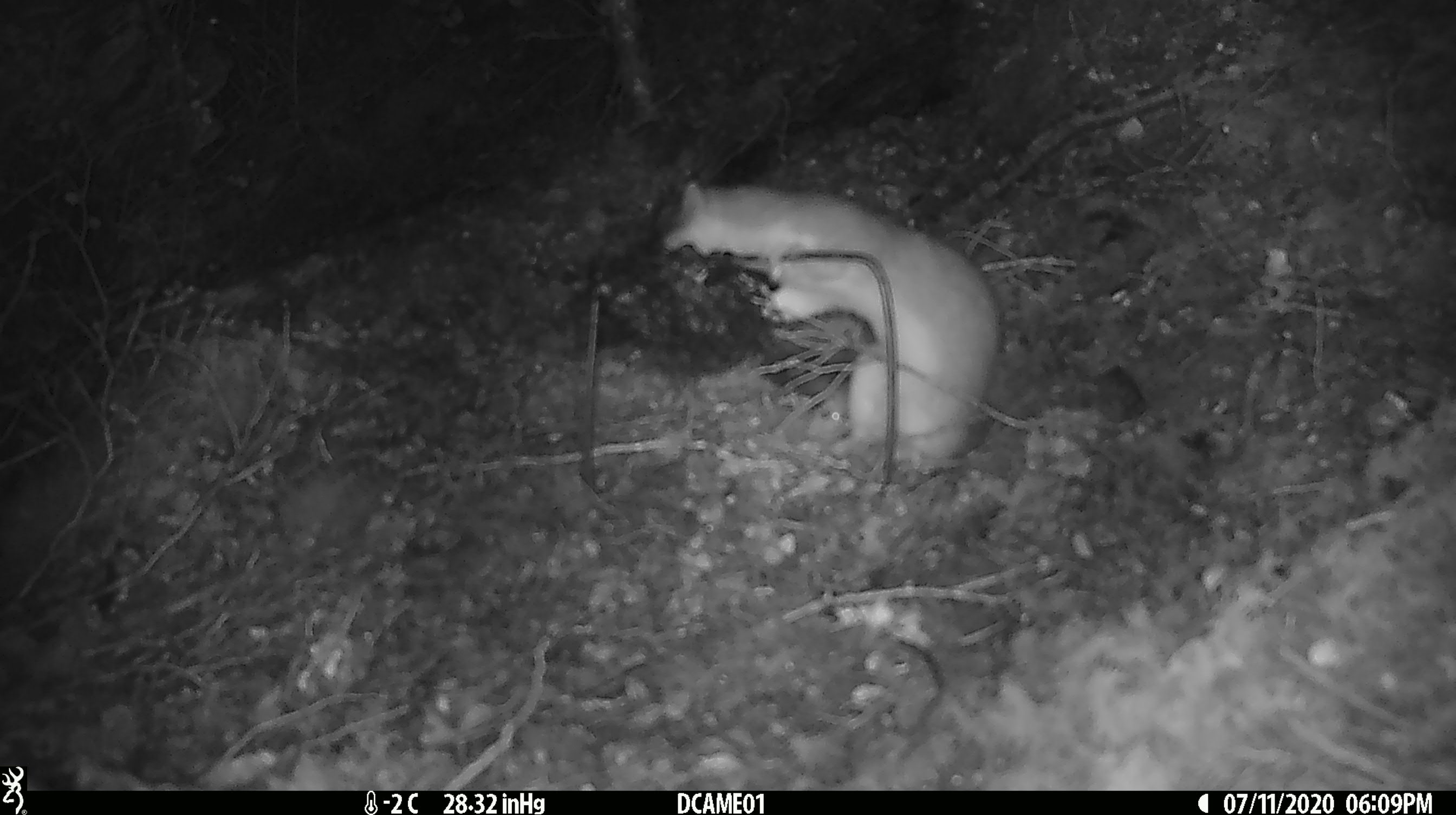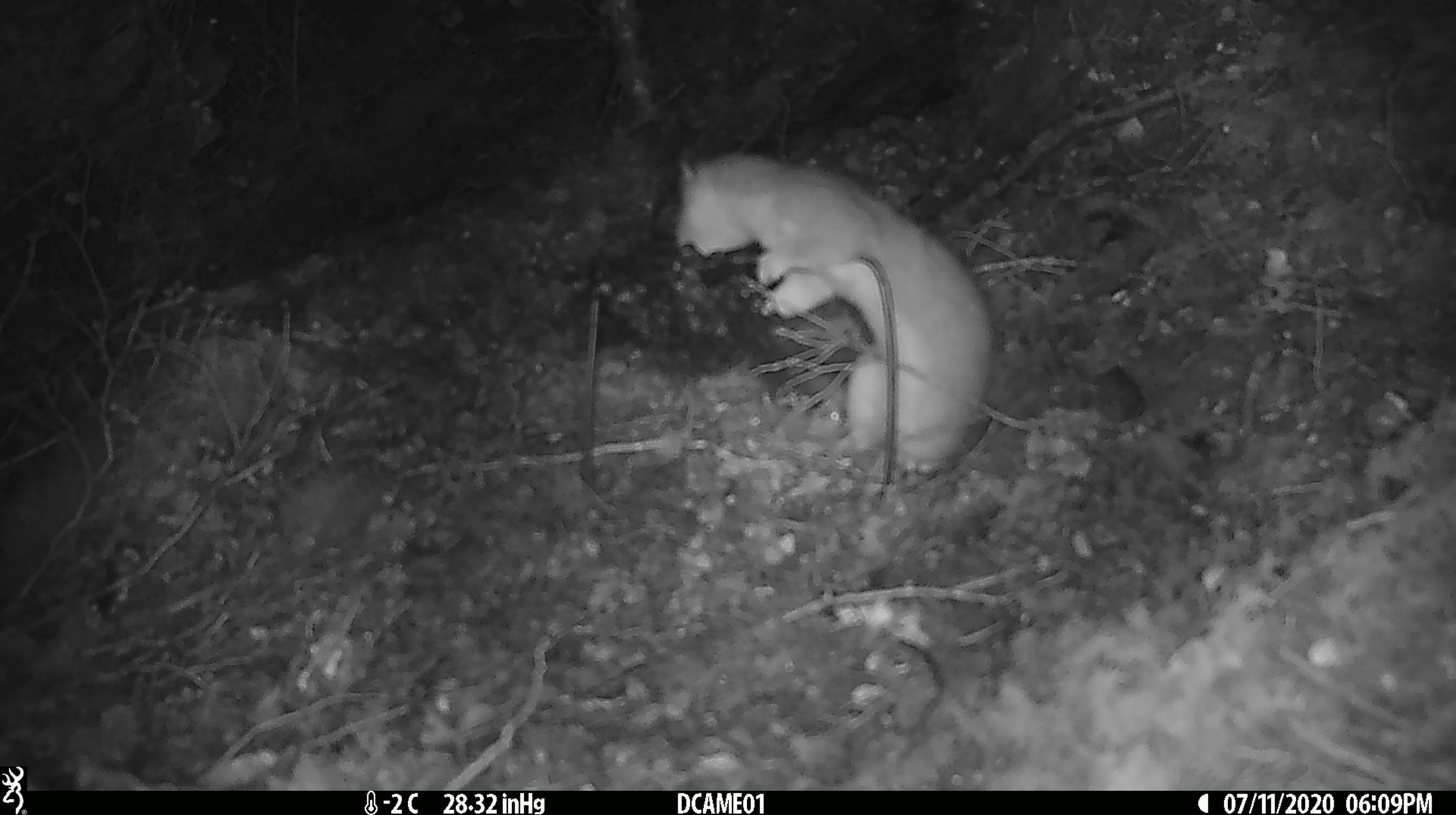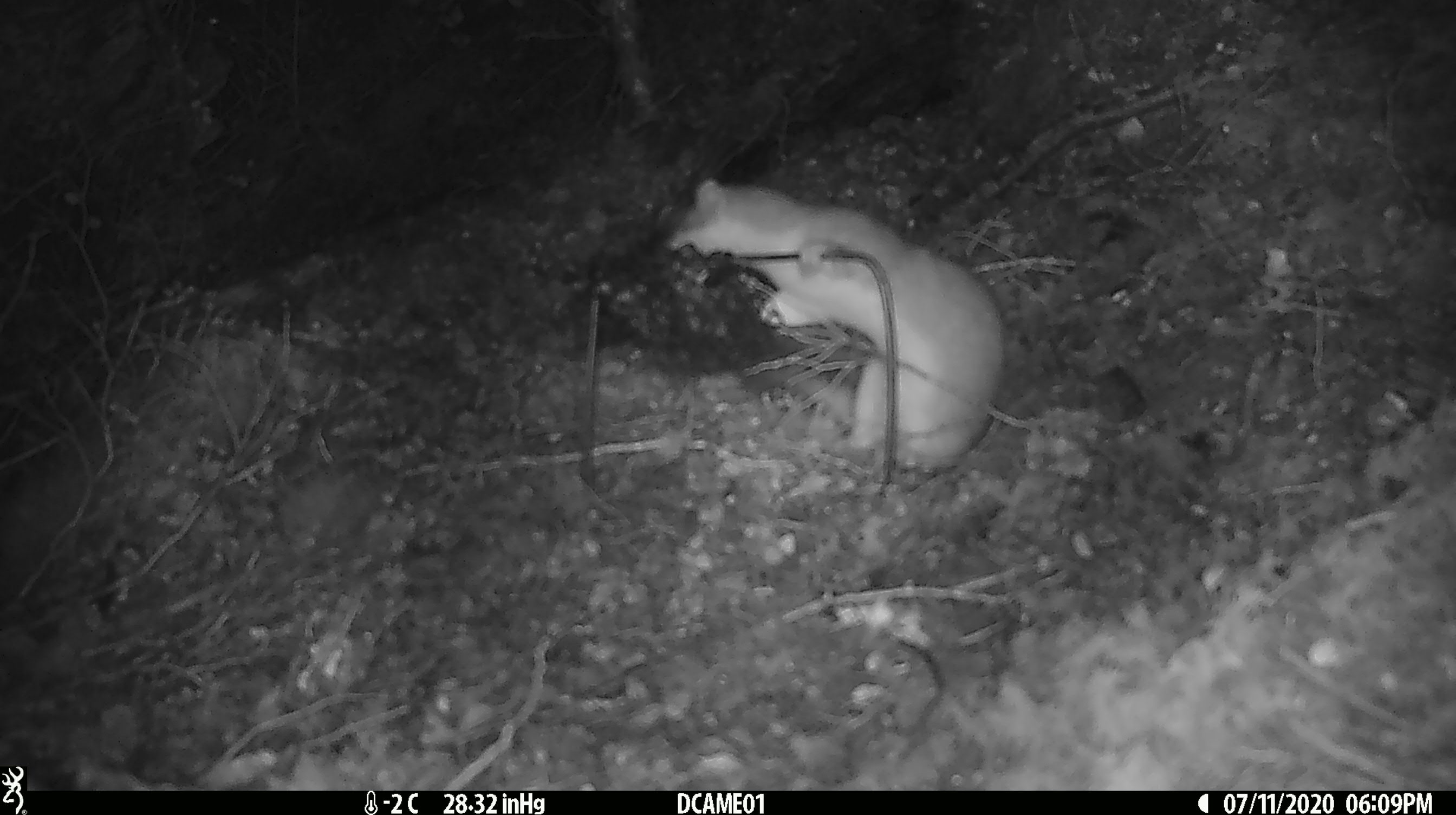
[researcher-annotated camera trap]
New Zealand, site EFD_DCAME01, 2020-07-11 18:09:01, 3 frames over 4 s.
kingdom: Animalia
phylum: Chordata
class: Mammalia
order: Carnivora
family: Mustelidae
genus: Mustela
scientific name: Mustela erminea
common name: stoat